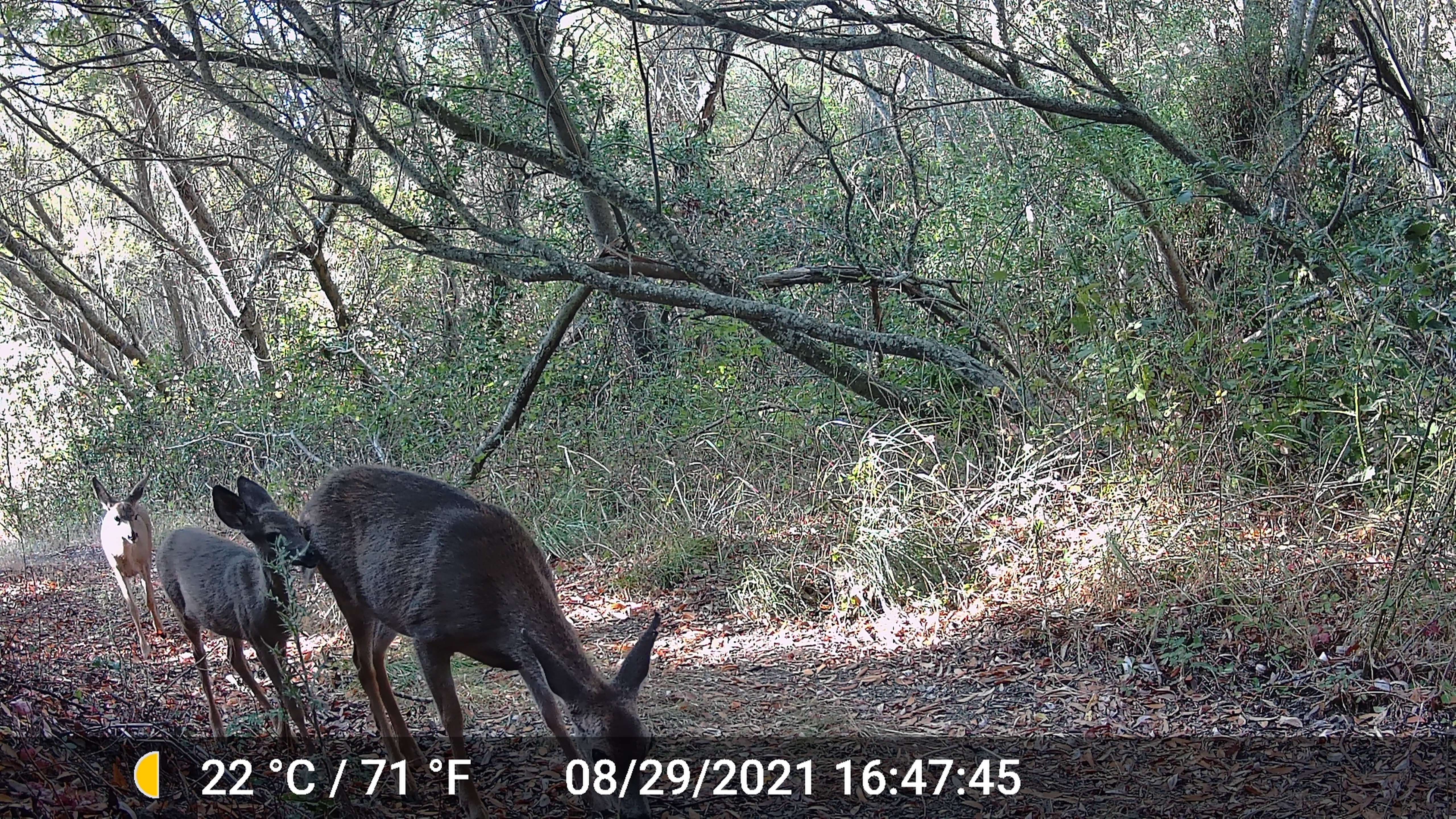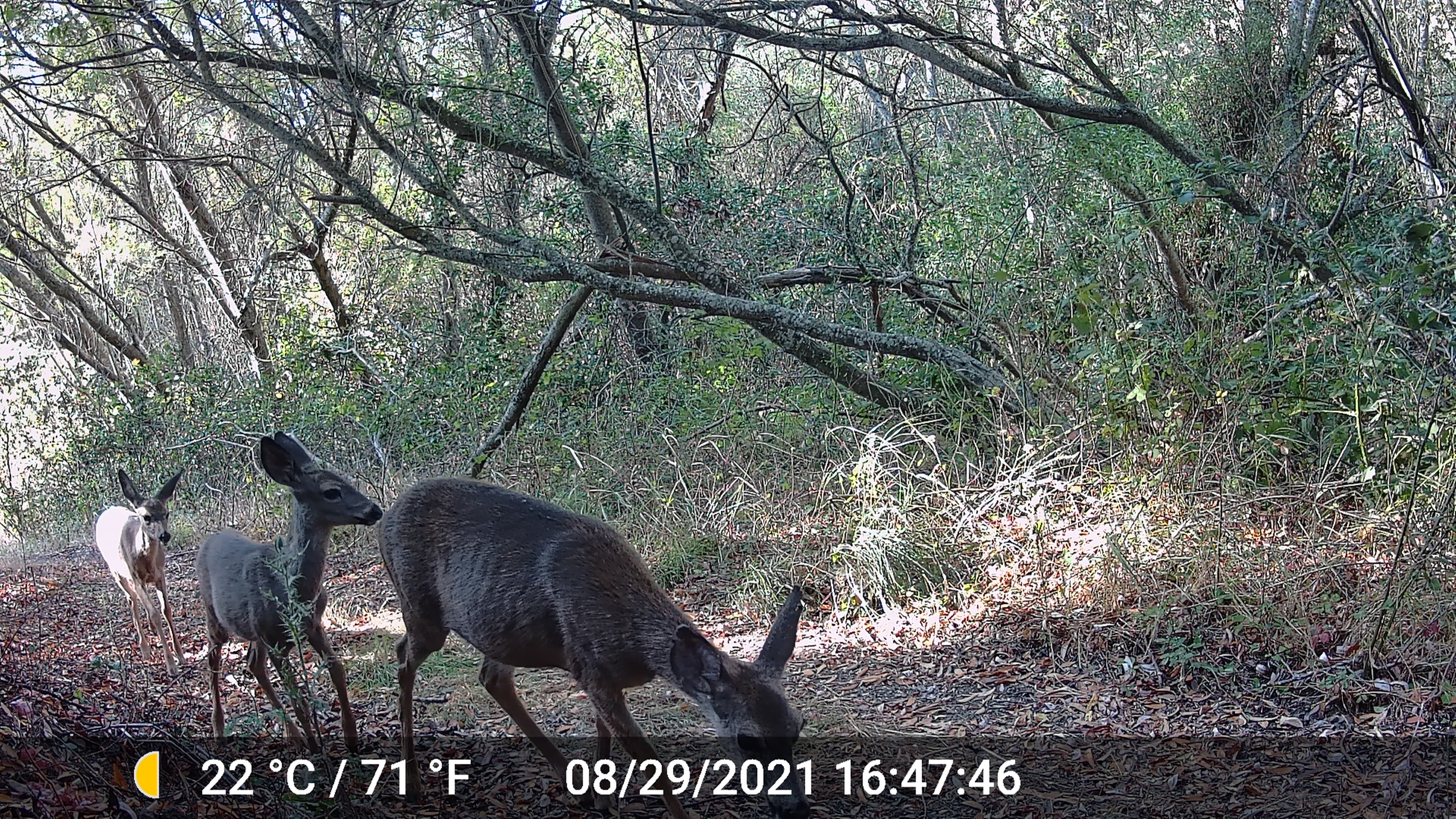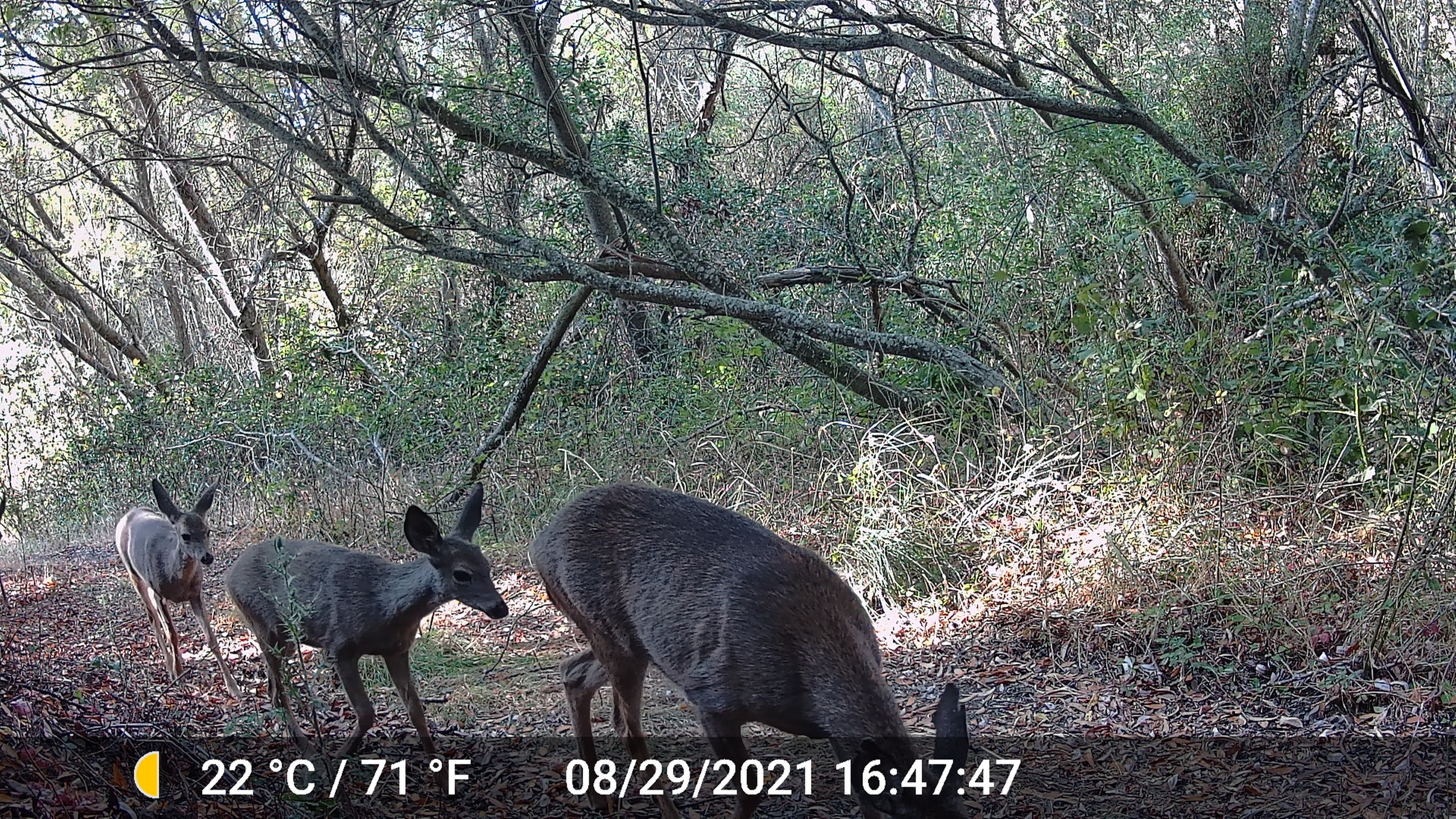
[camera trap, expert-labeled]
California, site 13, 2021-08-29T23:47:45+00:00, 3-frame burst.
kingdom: Animalia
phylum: Chordata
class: Mammalia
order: Artiodactyla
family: Cervidae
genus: Odocoileus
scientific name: Odocoileus hemionus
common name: mule deer